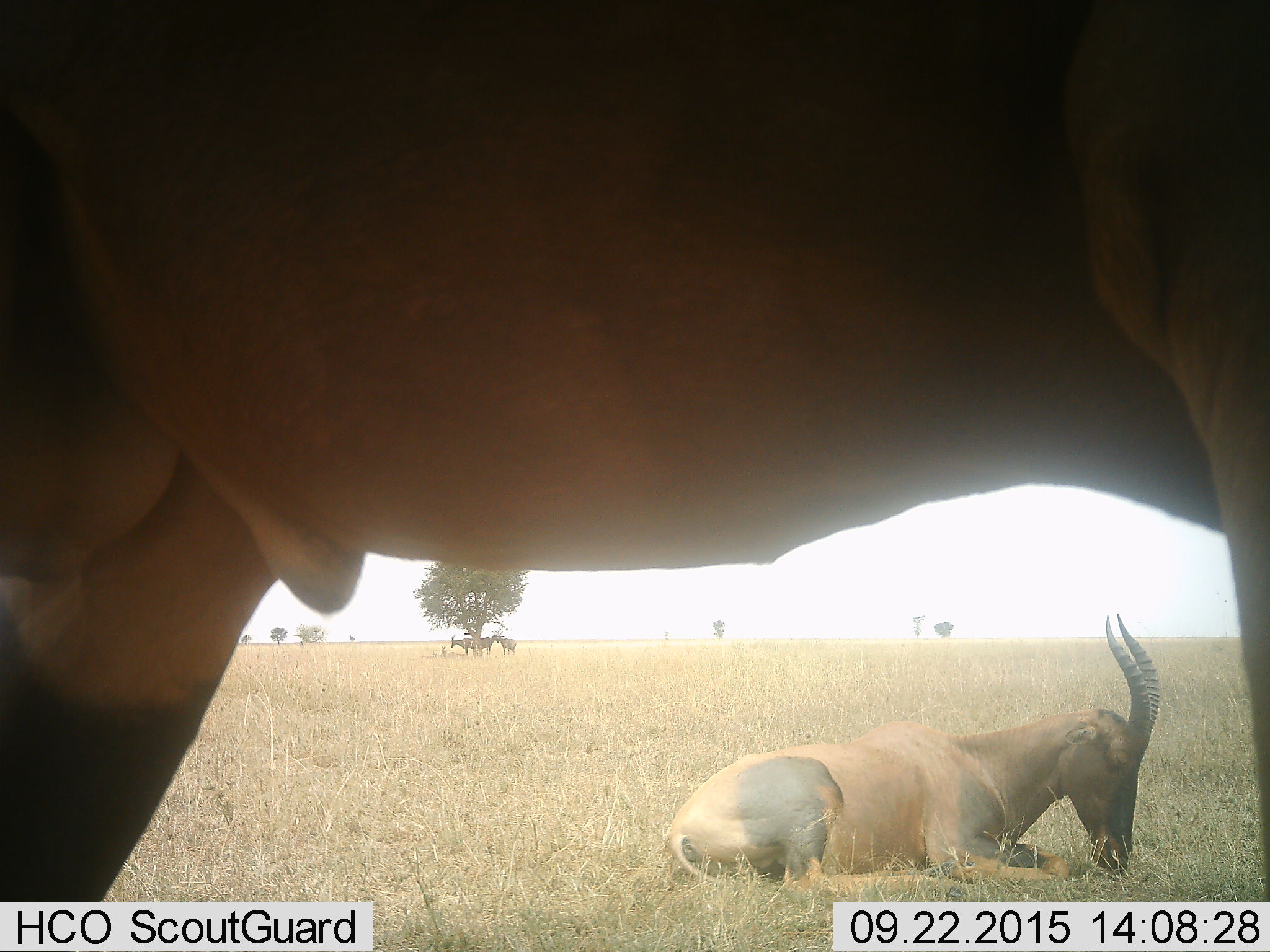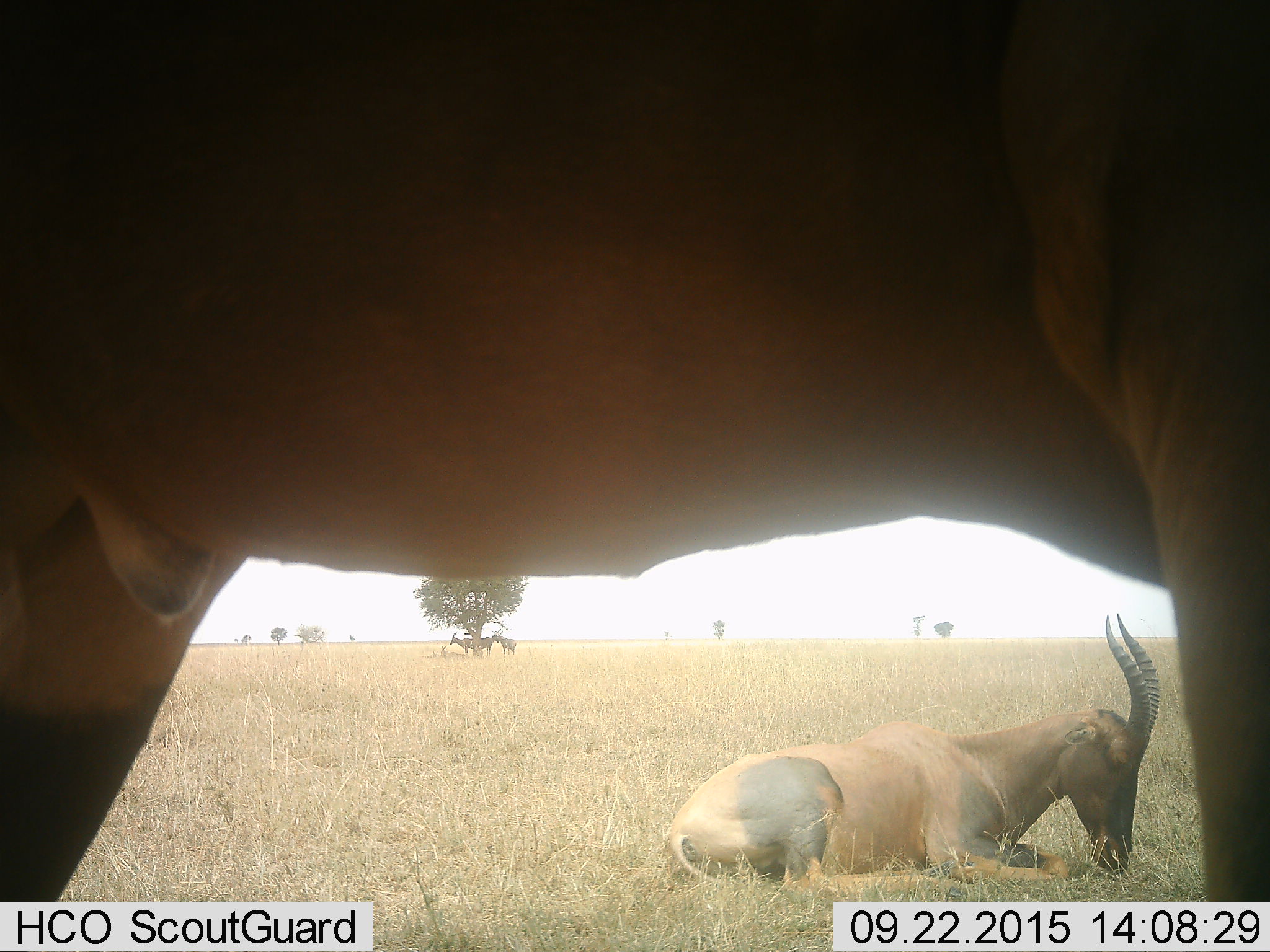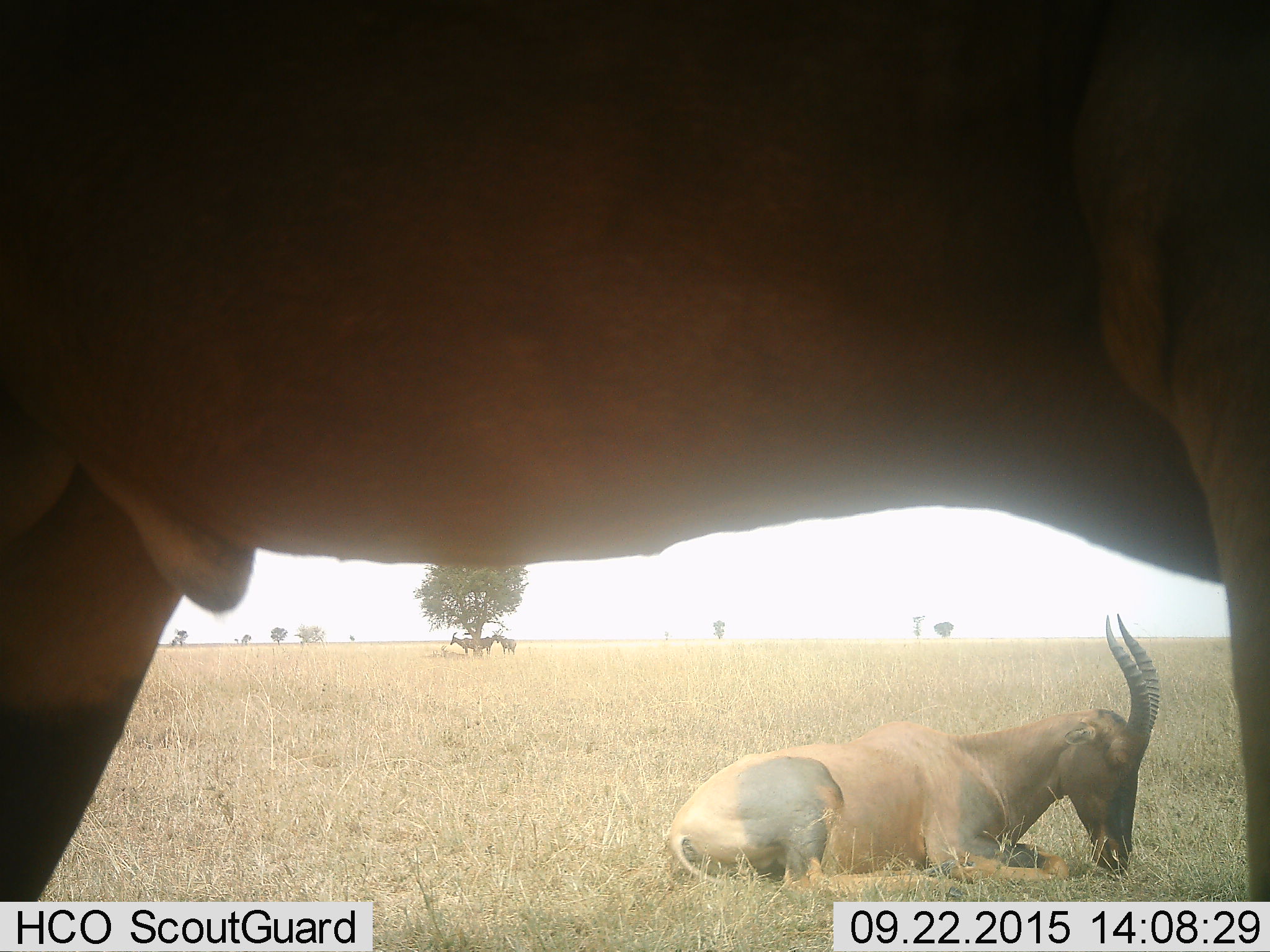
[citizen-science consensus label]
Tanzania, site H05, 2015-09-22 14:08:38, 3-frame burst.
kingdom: Animalia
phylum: Chordata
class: Mammalia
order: Artiodactyla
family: Bovidae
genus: Damaliscus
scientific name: Damaliscus lunatus jimela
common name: topi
Topi (Damaliscus lunatus jimela), count 4. Behavior (volunteer vote fractions): standing 80%, resting 100%, moving 0%, interacting 20%. Young present (vote fraction): 0%. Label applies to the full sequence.